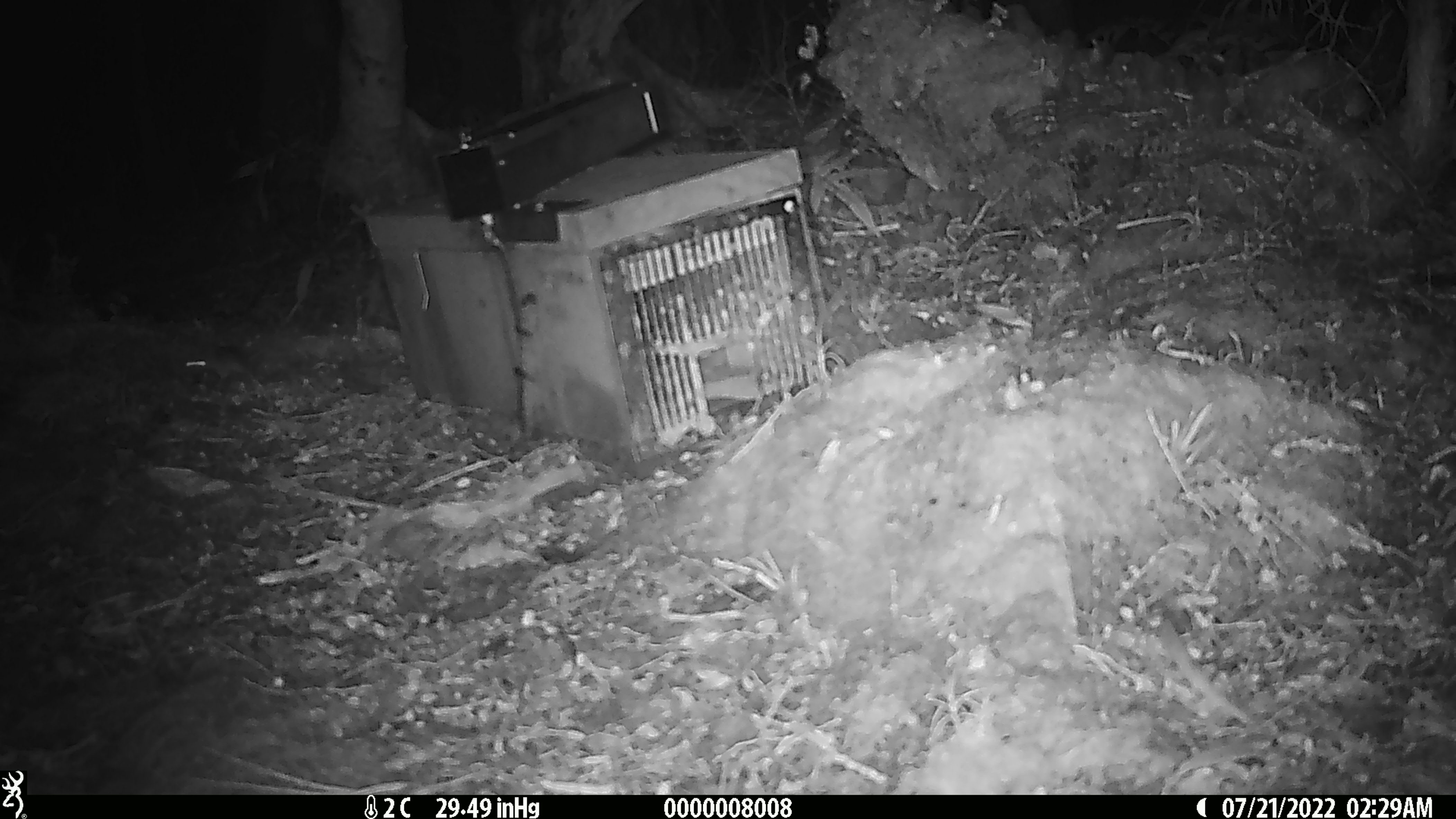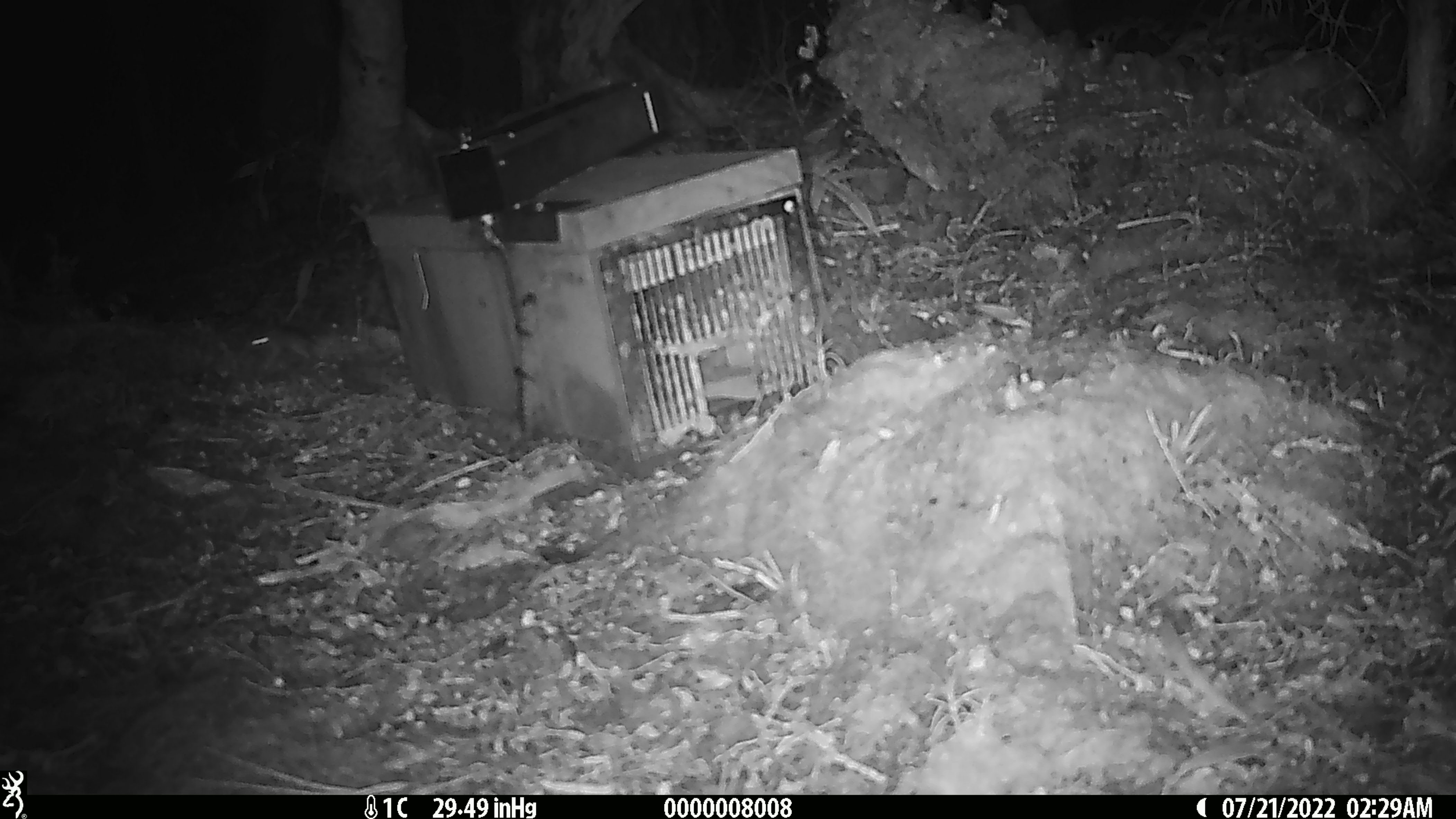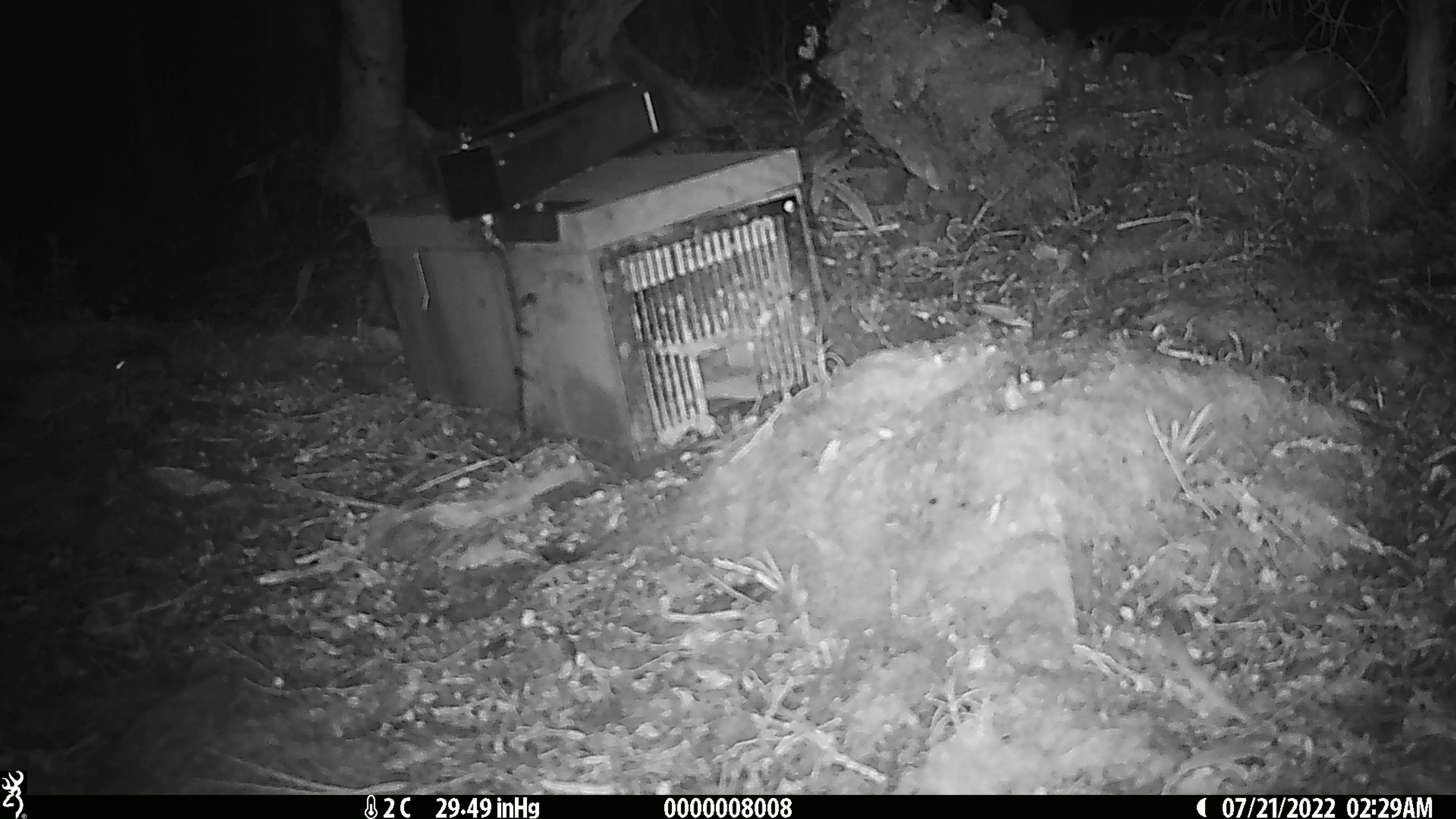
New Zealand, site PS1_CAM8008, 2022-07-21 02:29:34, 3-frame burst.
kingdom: Animalia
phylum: Chordata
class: Mammalia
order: Rodentia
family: Muridae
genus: Mus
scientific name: Mus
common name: mouse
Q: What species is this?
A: Mouse (Mus).